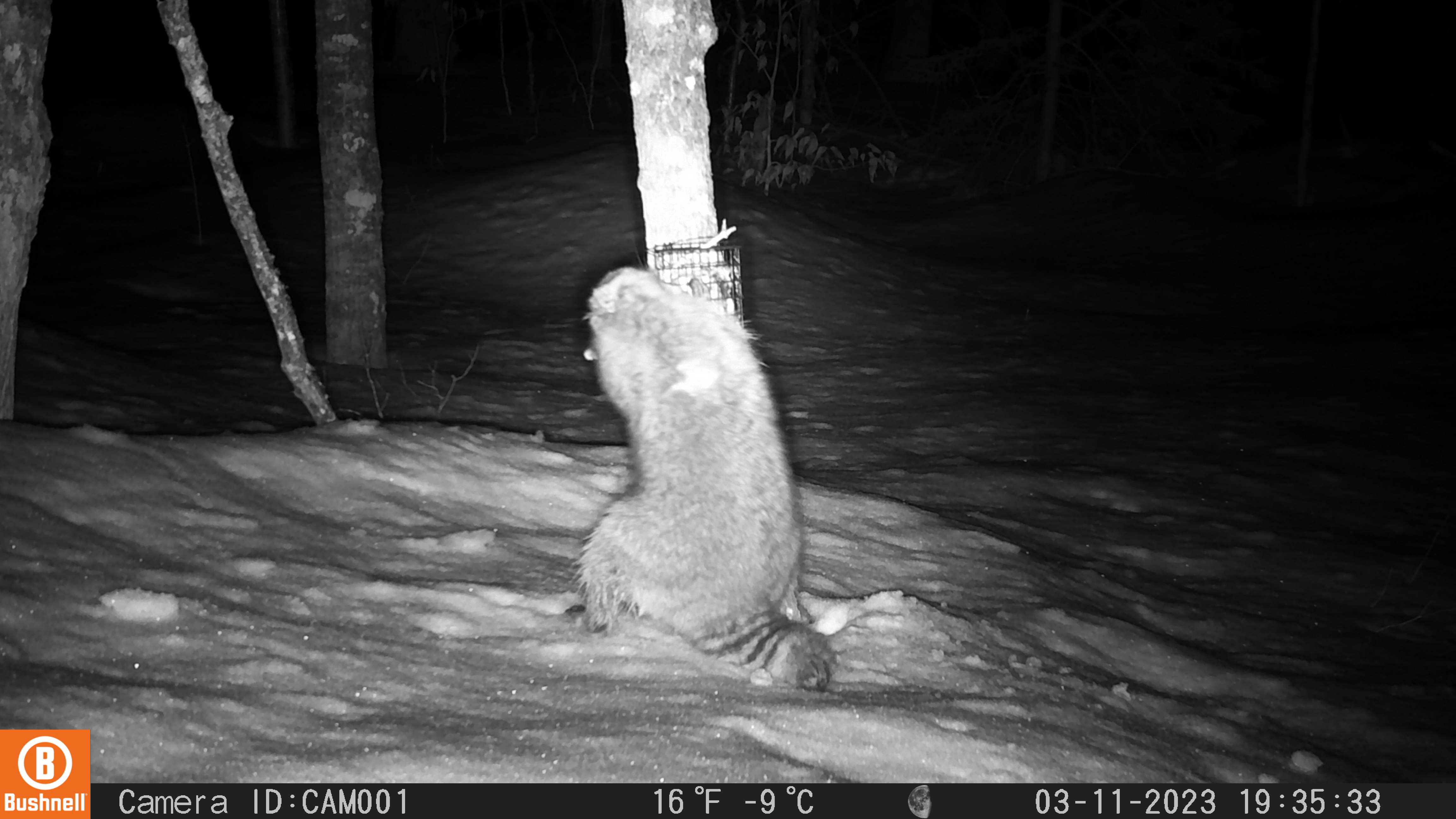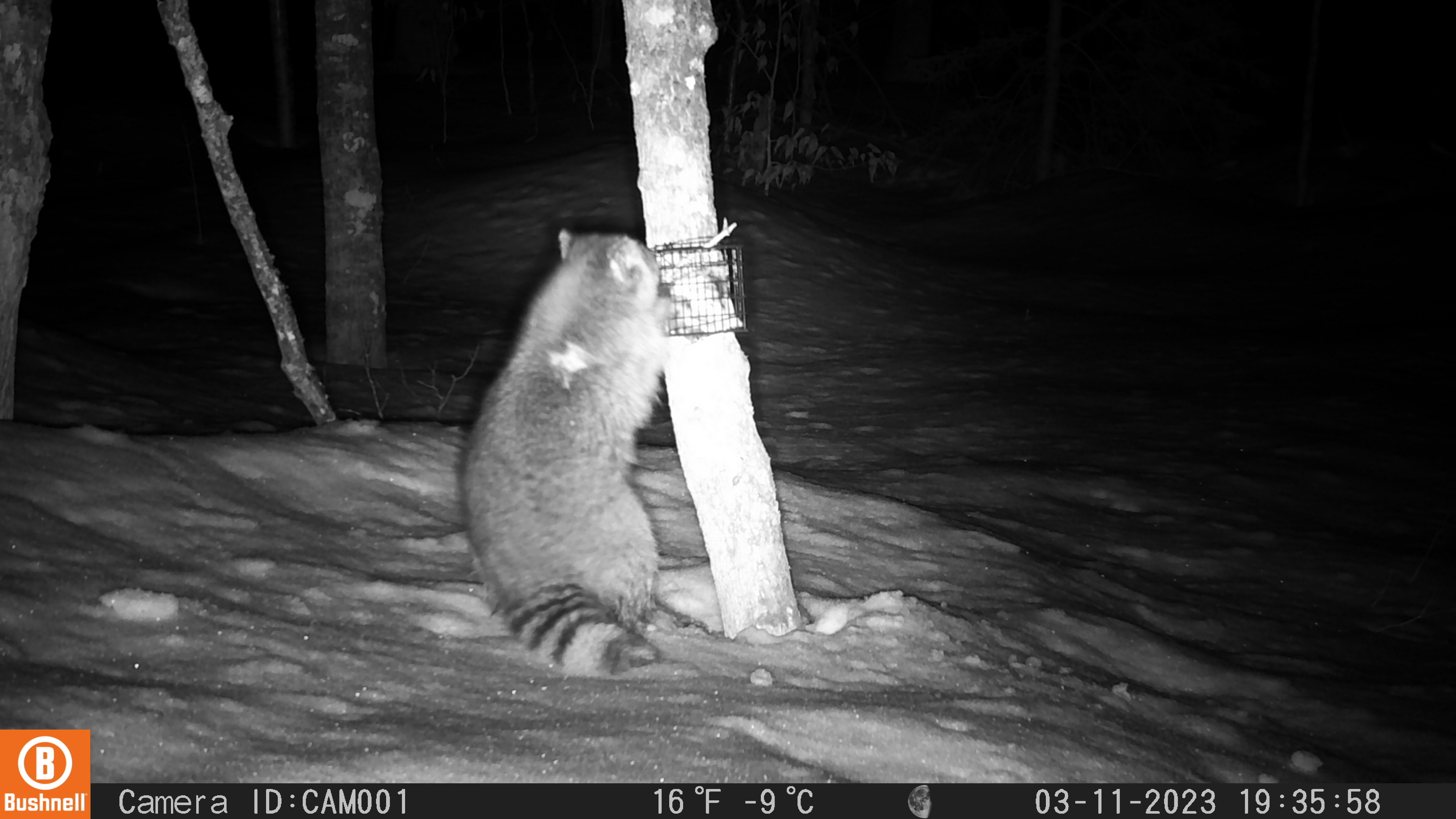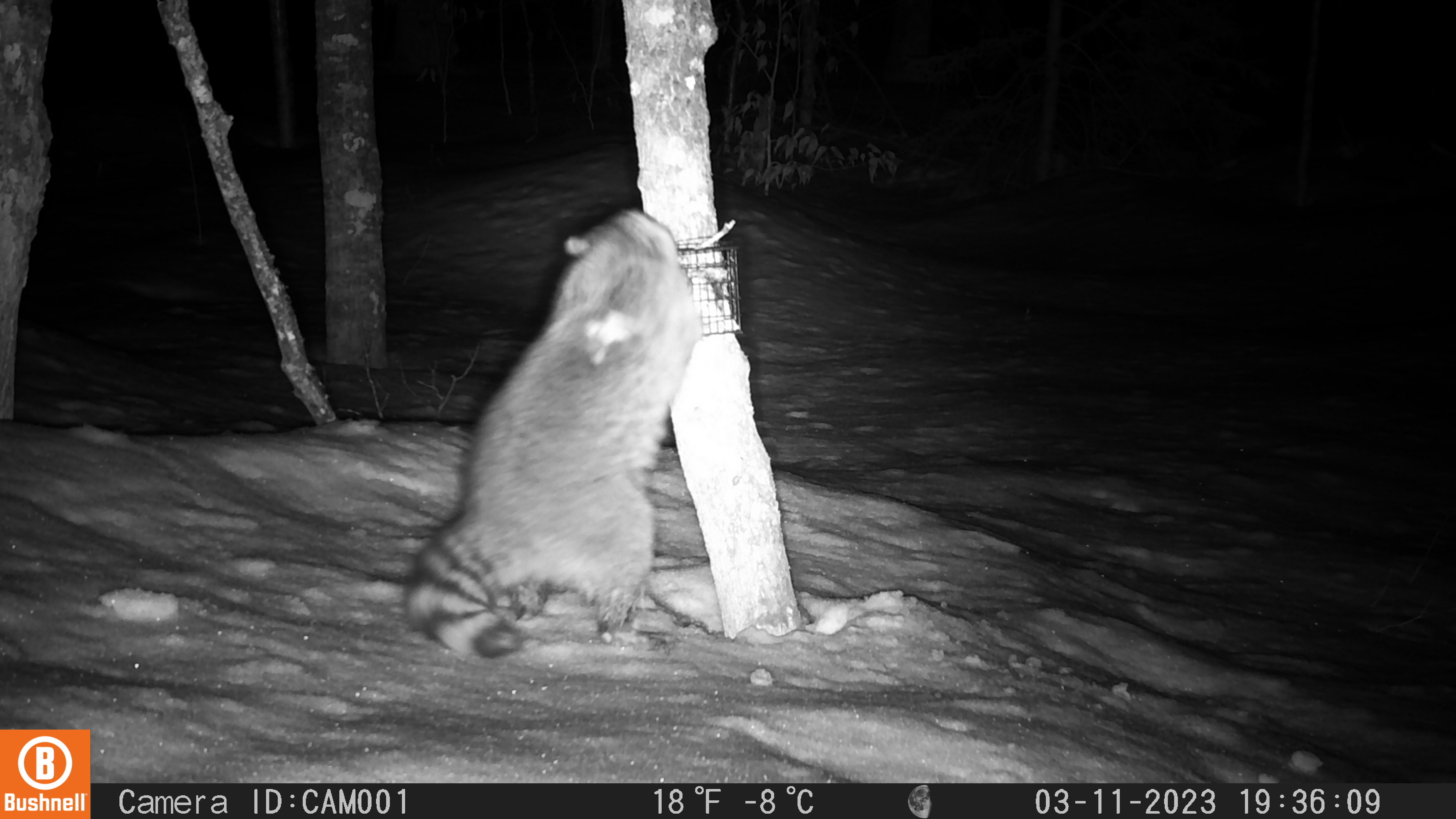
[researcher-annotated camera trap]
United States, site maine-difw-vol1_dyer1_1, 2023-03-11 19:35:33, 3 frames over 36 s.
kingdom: Animalia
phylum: Chordata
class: Mammalia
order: Carnivora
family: Procyonidae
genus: Procyon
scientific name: Procyon lotor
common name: raccoon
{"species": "raccoon (Procyon lotor)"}